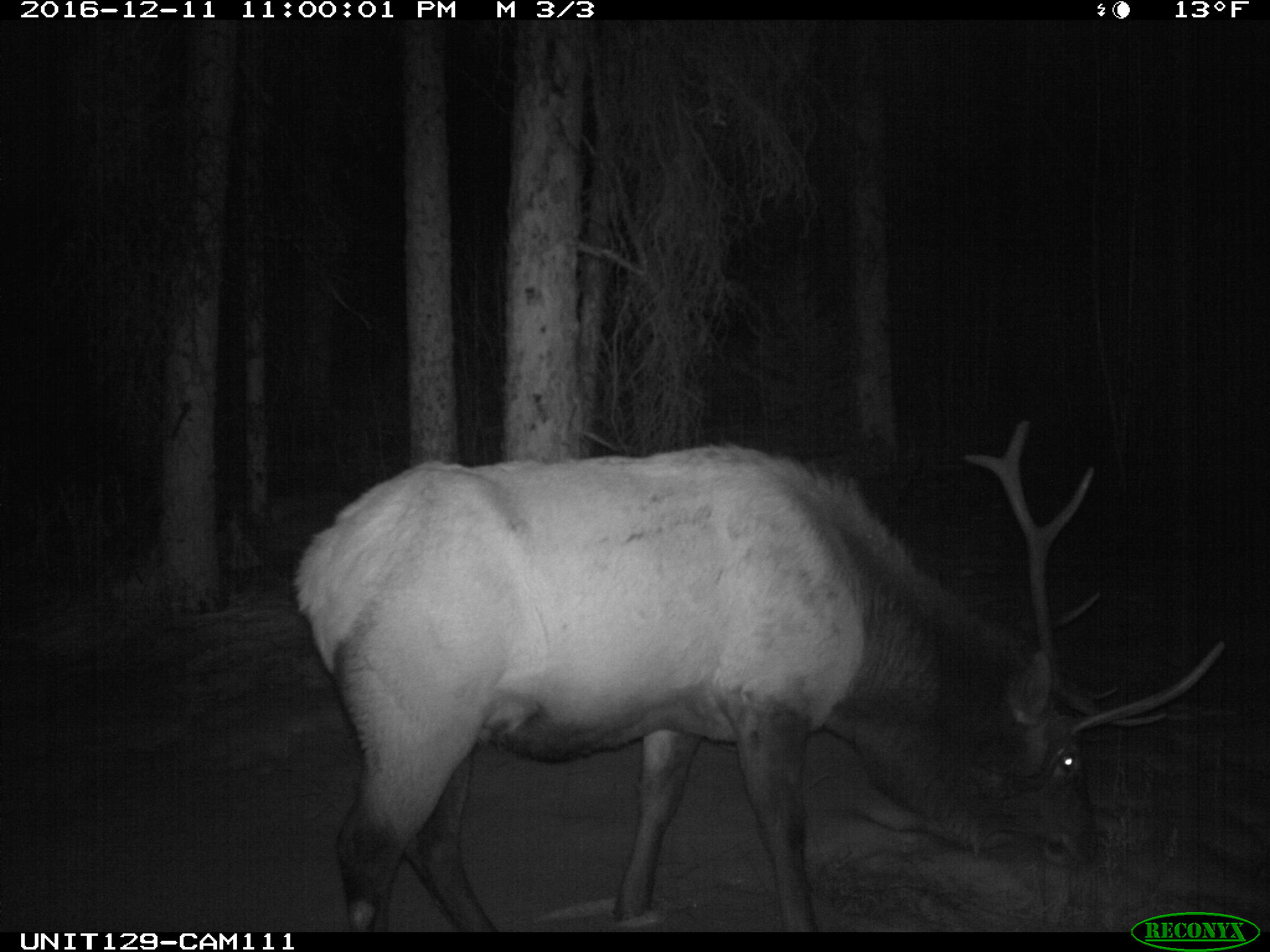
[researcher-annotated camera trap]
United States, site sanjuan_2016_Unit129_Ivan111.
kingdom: Animalia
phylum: Chordata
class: Mammalia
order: Artiodactyla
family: Cervidae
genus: Cervus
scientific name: Cervus elaphus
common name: red deer